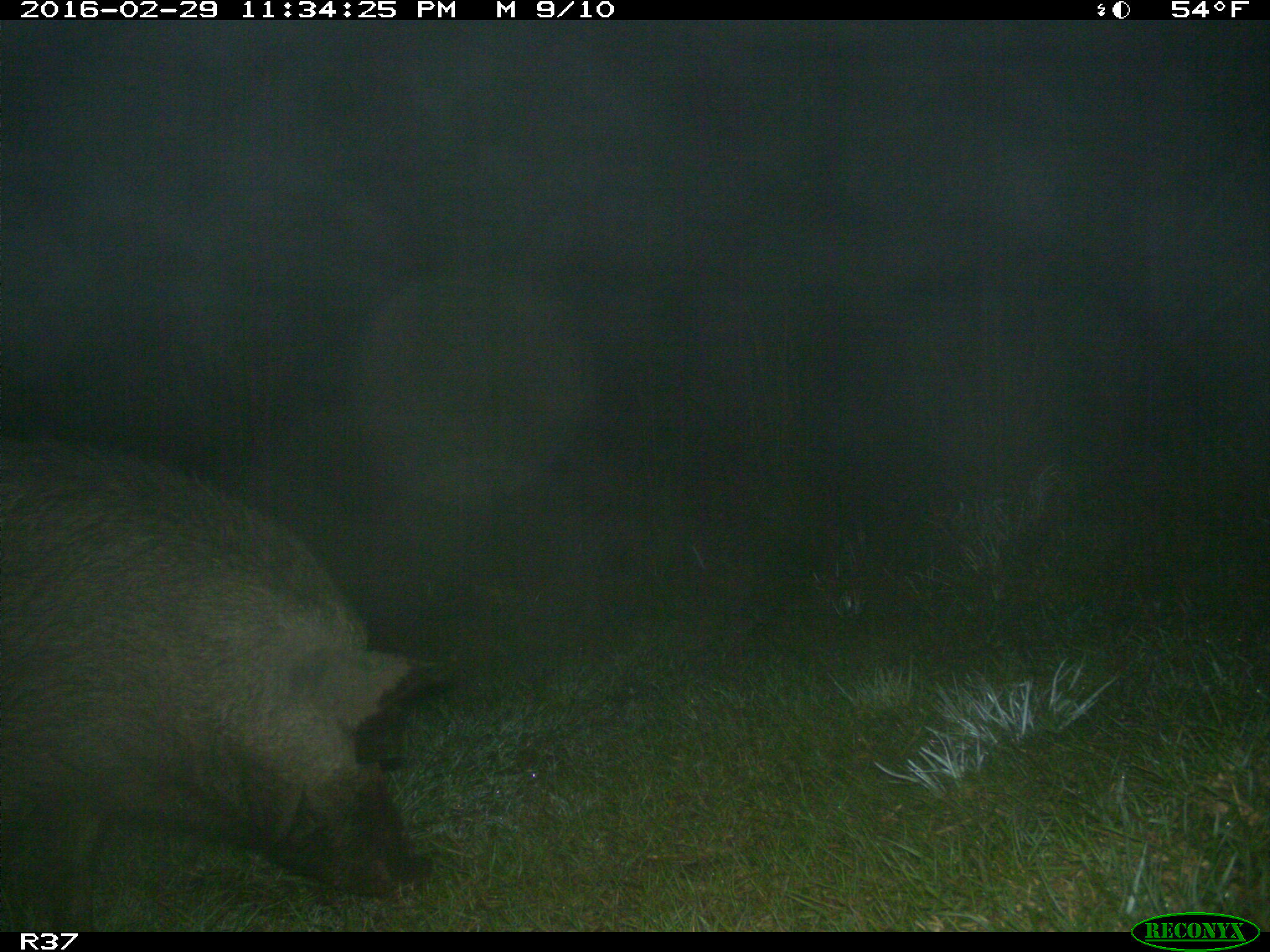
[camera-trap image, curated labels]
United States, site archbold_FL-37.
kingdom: Animalia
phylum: Chordata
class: Mammalia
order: Artiodactyla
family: Suidae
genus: Sus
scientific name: Sus scrofa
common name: wild boar